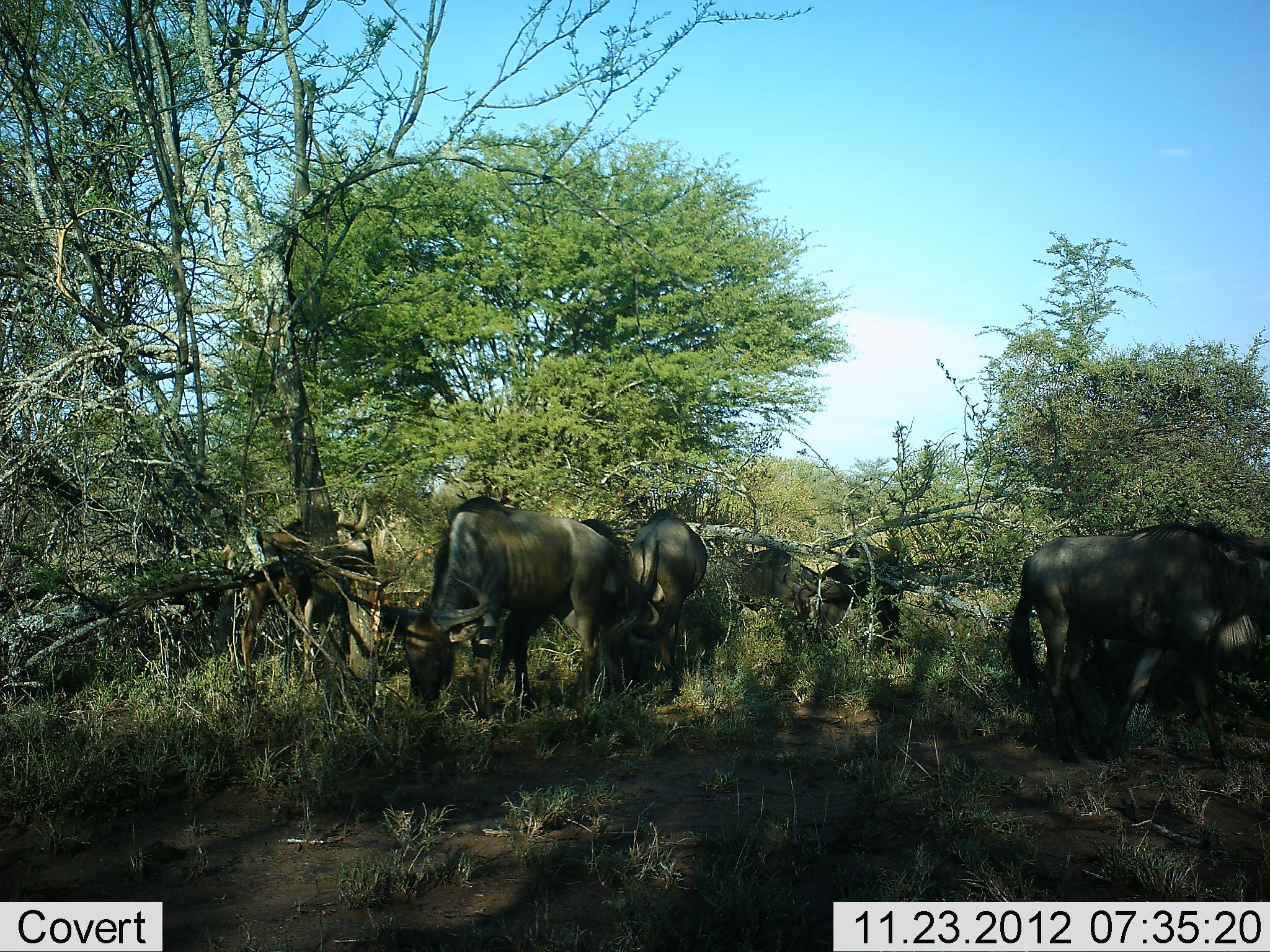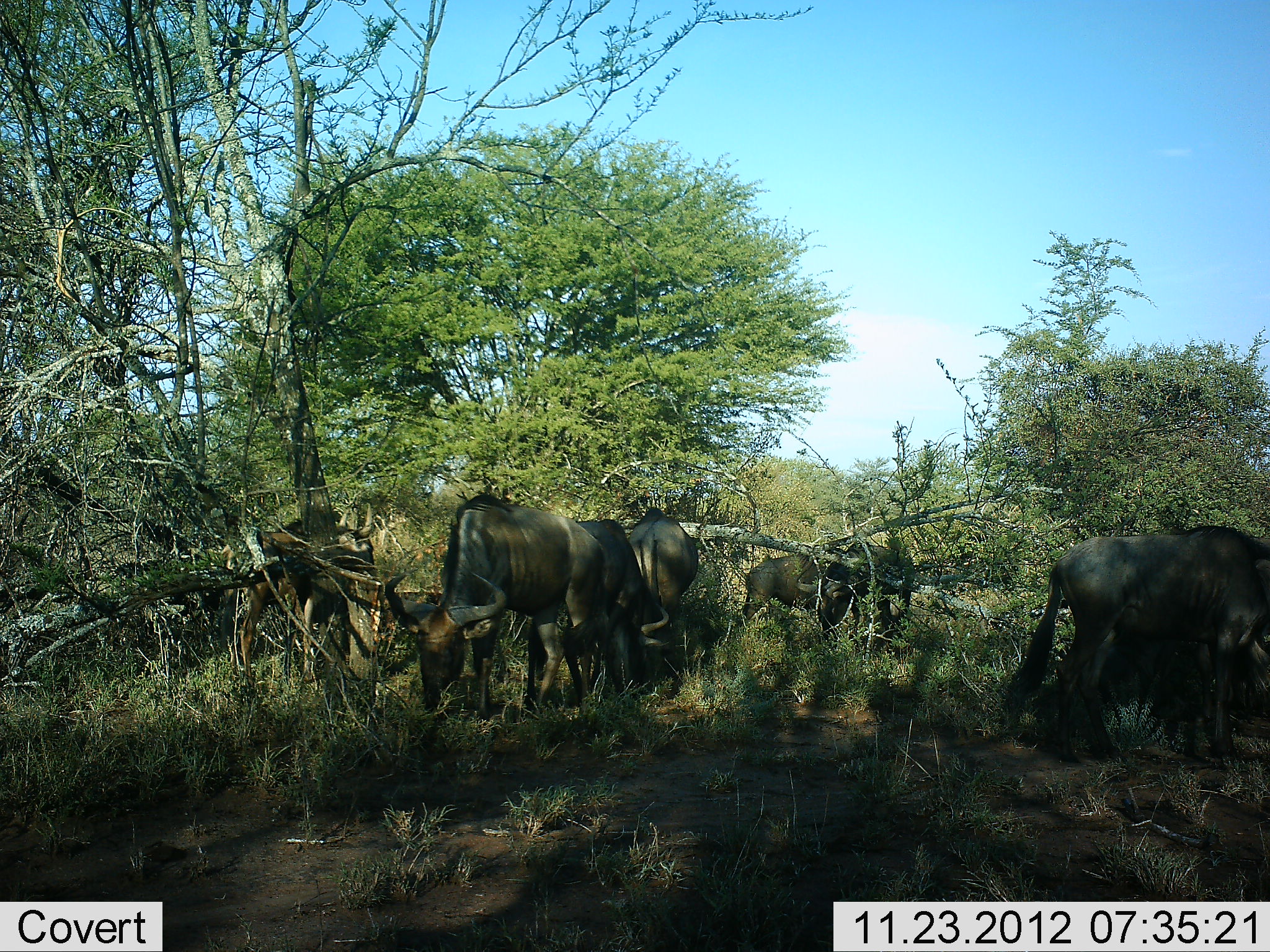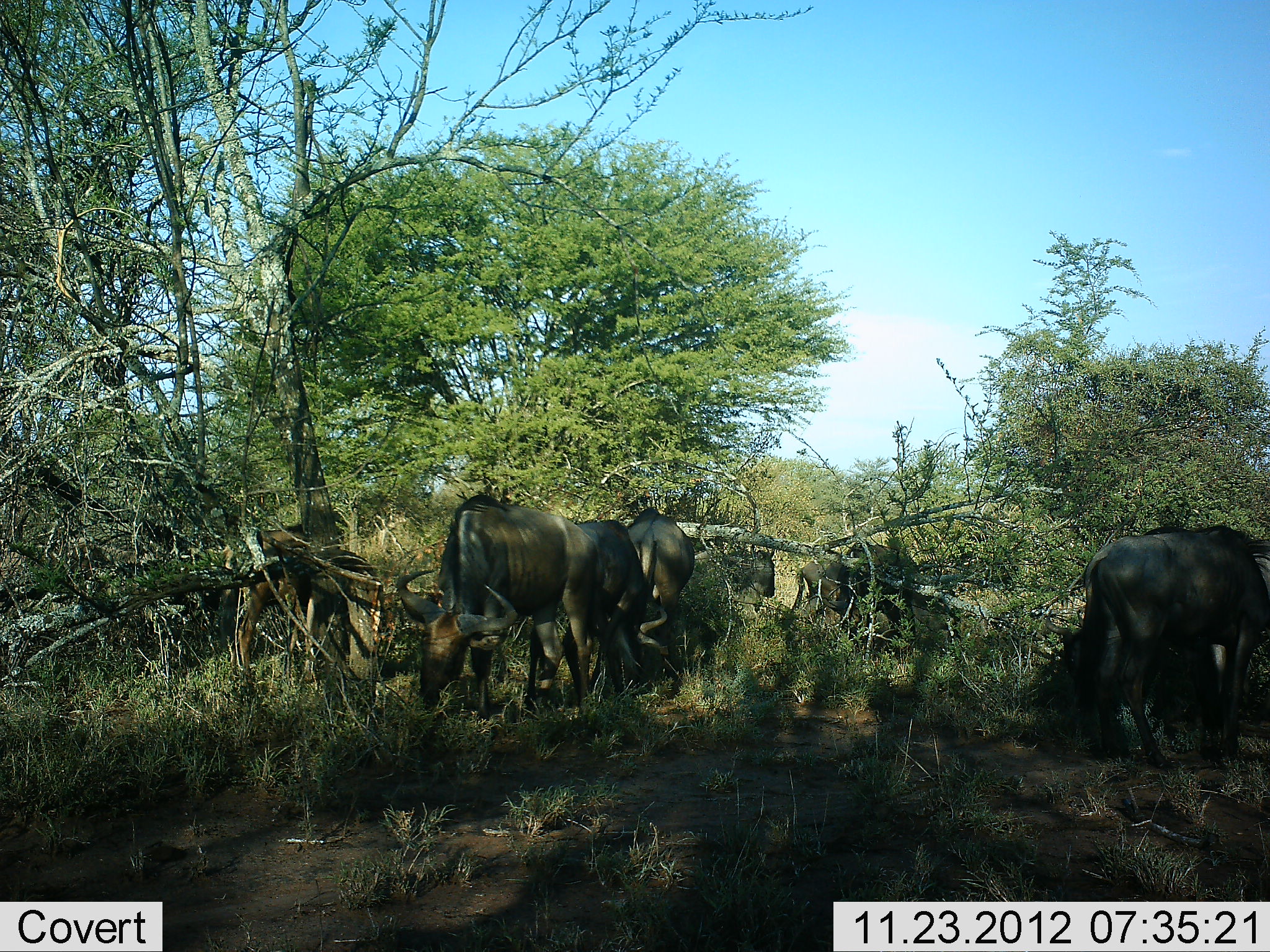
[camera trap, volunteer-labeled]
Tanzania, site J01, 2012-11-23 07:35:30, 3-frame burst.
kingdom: Animalia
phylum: Chordata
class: Mammalia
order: Artiodactyla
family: Bovidae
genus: Connochaetes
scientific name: Connochaetes taurinus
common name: blue wildebeest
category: wildebeest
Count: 8.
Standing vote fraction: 20%.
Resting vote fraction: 10%.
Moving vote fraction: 50%.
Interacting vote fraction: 0%.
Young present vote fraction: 0%.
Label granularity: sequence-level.